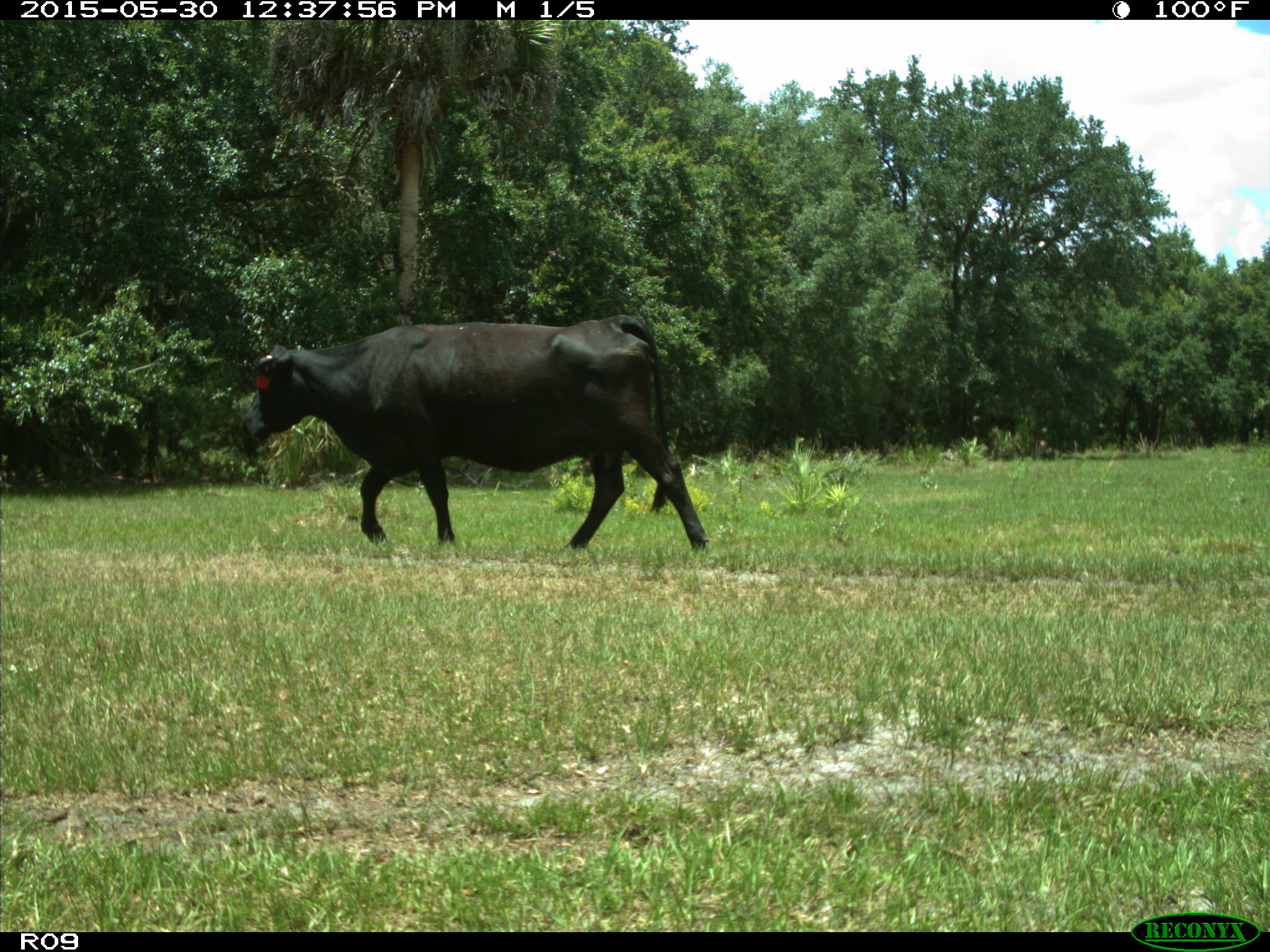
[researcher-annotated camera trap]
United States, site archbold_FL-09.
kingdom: Animalia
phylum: Chordata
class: Mammalia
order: Artiodactyla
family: Bovidae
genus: Bos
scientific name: Bos taurus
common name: domestic cow